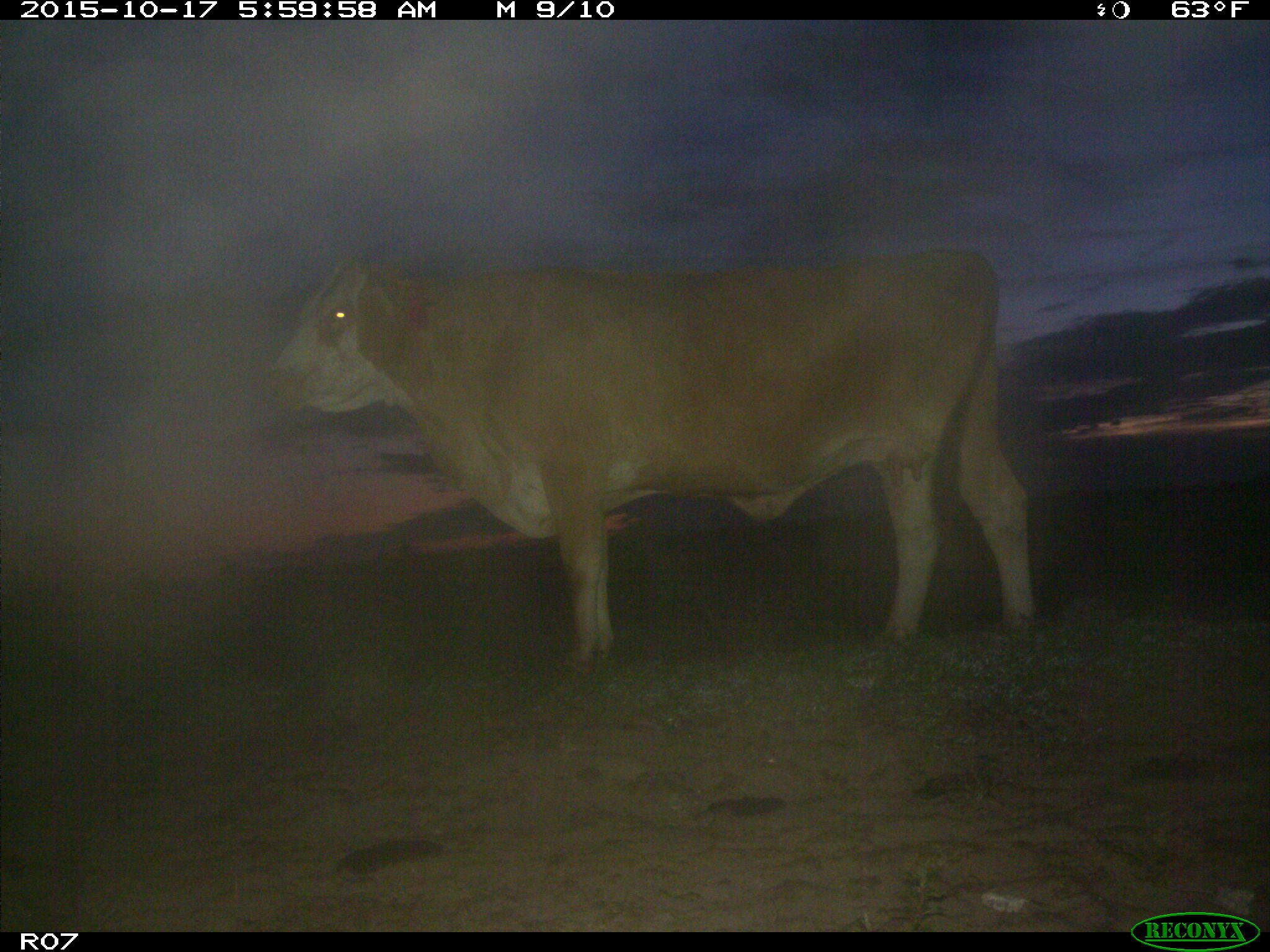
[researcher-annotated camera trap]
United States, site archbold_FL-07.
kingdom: Animalia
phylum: Chordata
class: Mammalia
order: Artiodactyla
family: Bovidae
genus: Bos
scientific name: Bos taurus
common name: domestic cow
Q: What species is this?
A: Bos taurus (domestic cow).